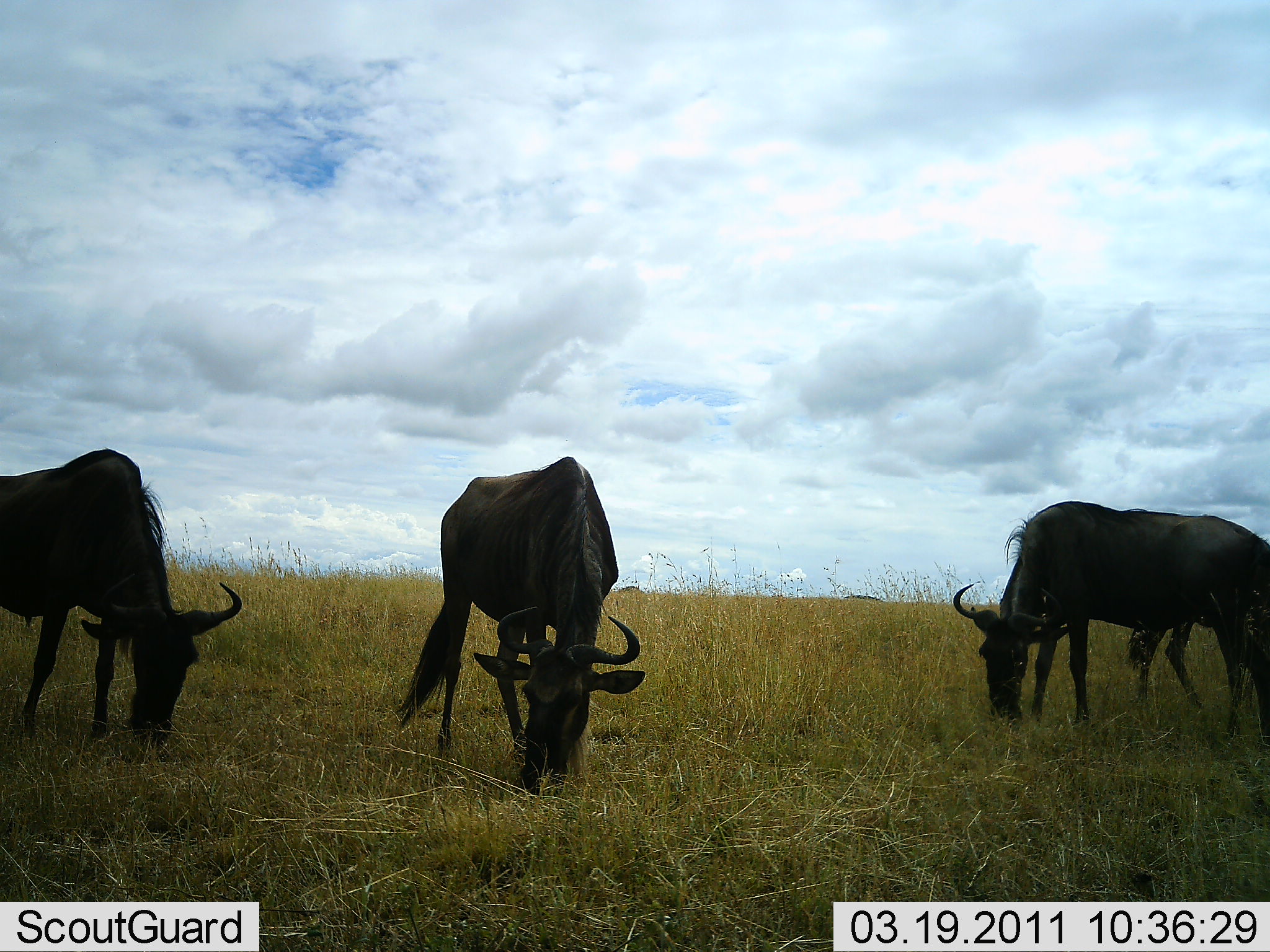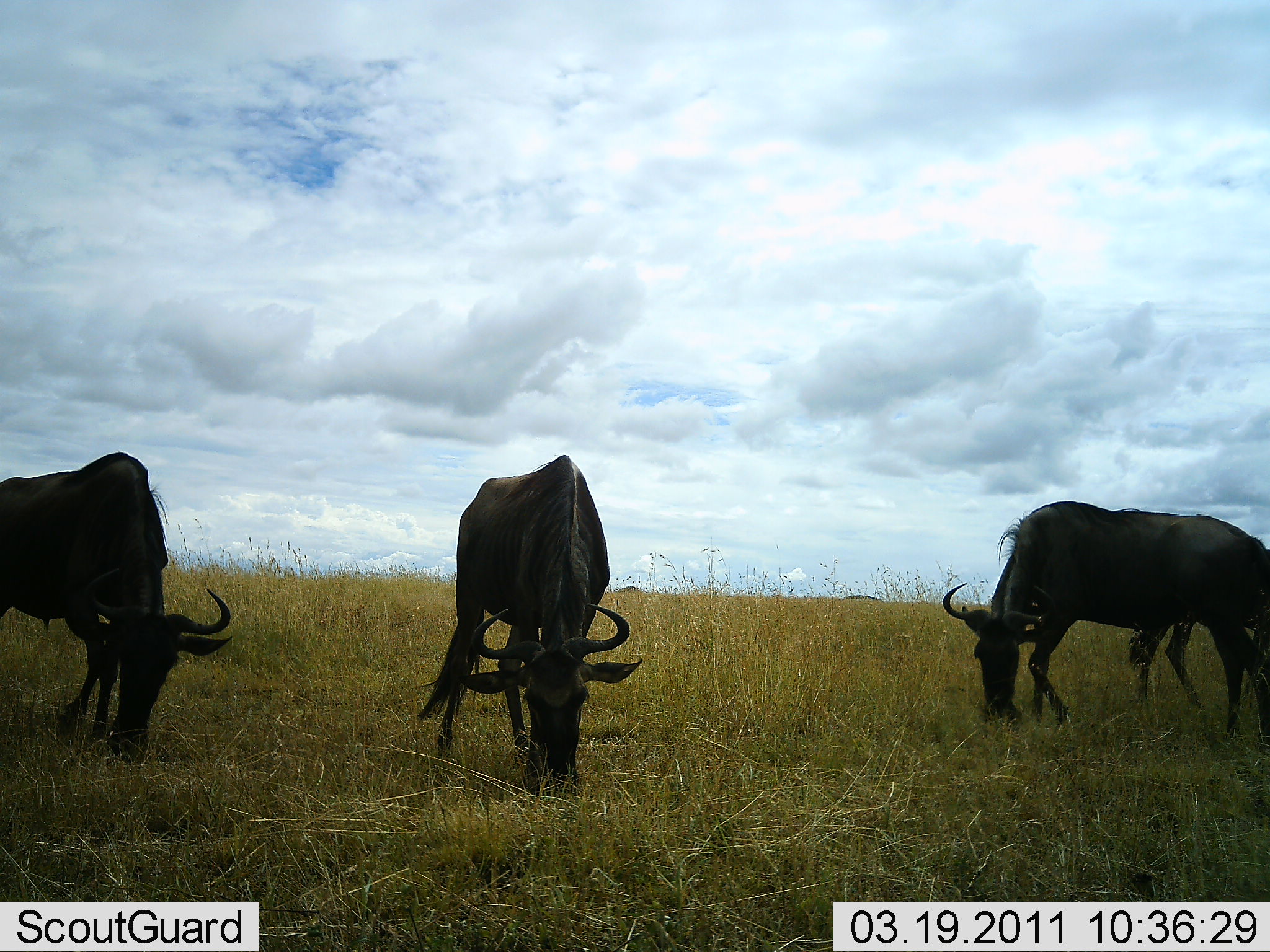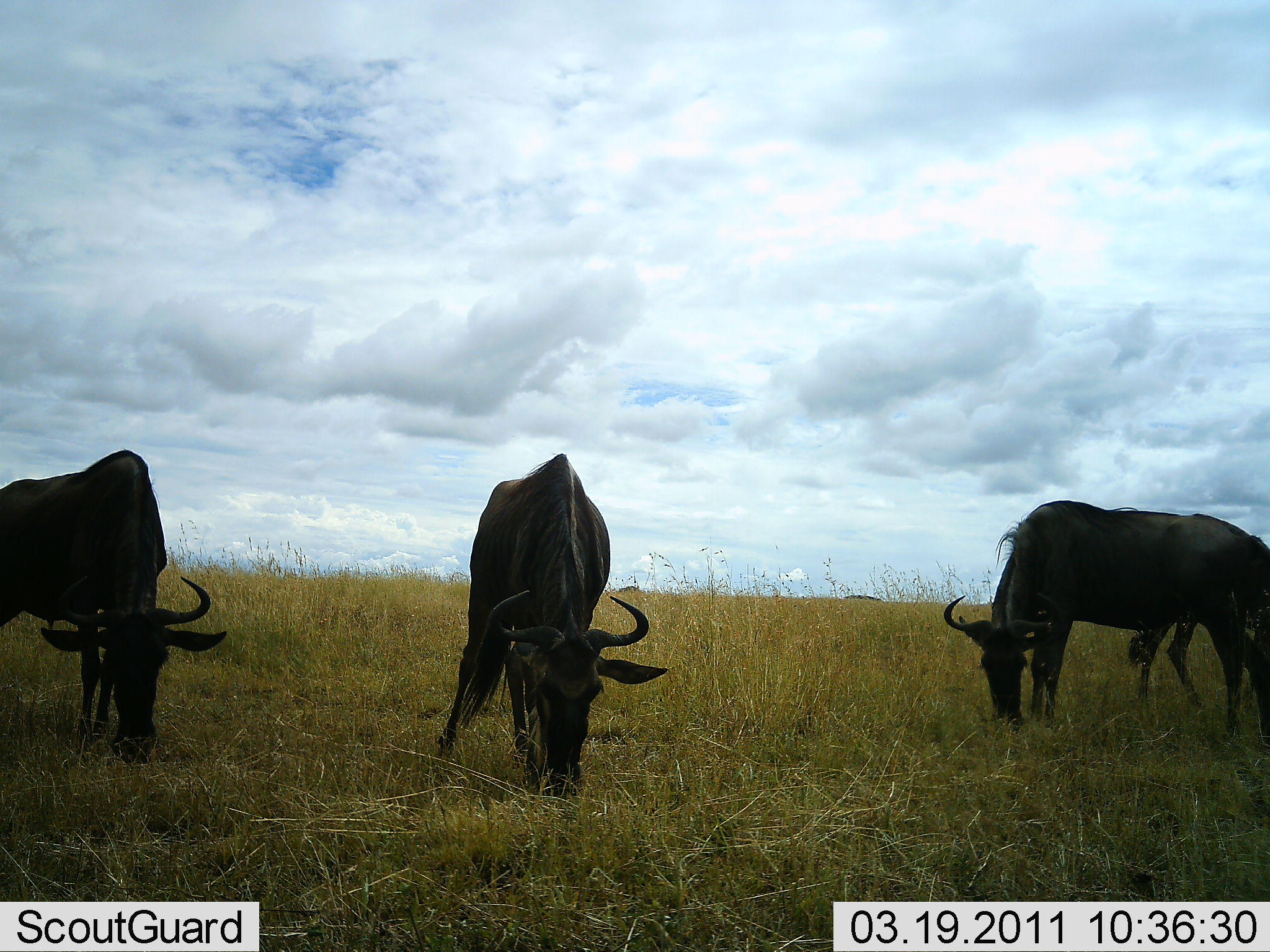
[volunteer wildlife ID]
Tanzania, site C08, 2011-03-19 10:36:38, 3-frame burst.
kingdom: Animalia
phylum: Chordata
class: Mammalia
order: Artiodactyla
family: Bovidae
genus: Connochaetes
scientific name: Connochaetes taurinus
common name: blue wildebeest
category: wildebeest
Wildebeest (blue wildebeest) (Connochaetes taurinus), count 3. Behavior (volunteer vote fractions): standing 25%, resting 0%, moving 0%, interacting 0%. Young present (vote fraction): 0%. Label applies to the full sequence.